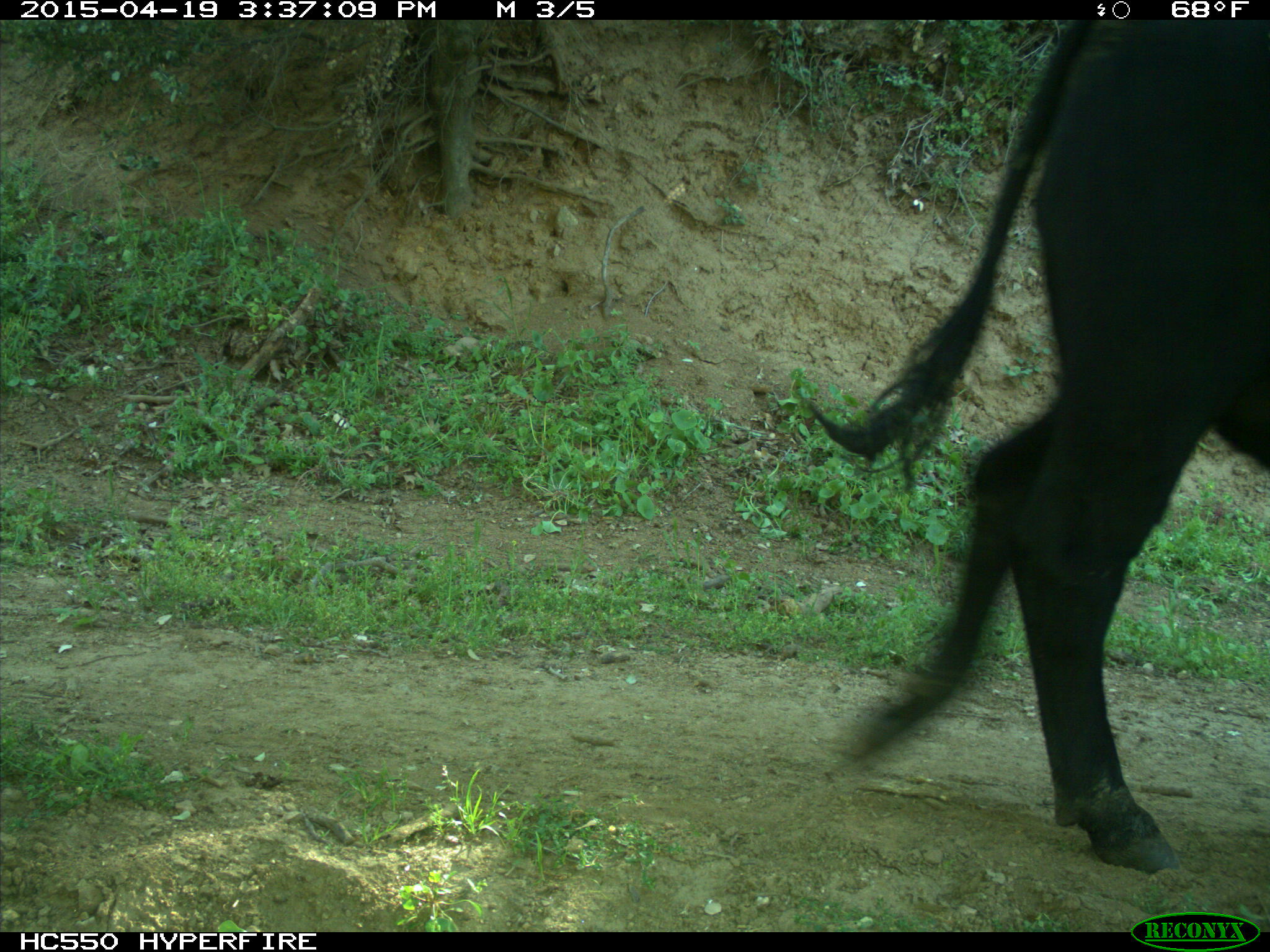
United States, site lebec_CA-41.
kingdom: Animalia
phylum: Chordata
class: Mammalia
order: Artiodactyla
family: Bovidae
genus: Bos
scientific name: Bos taurus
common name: domestic cow